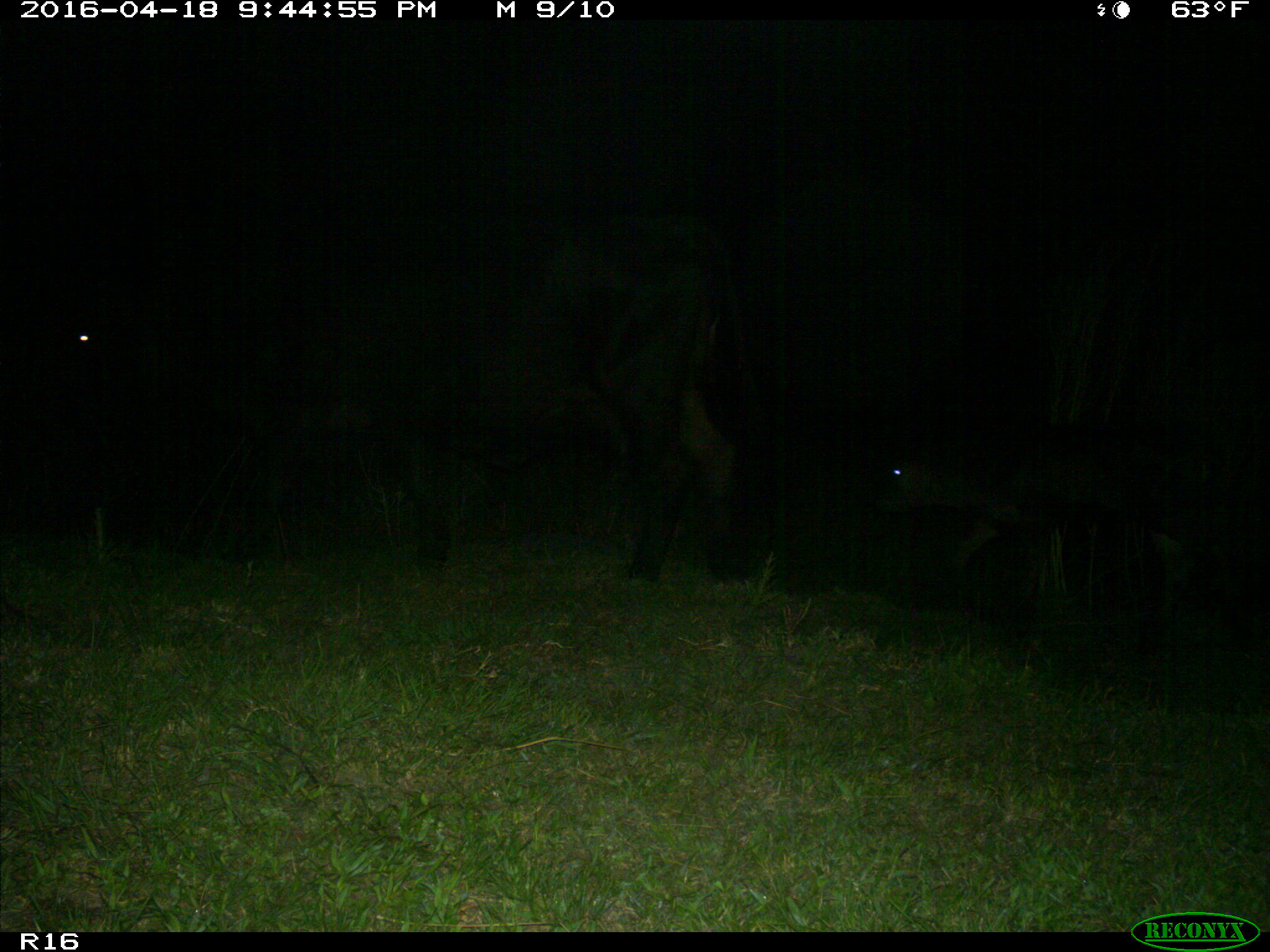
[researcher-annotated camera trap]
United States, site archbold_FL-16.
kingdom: Animalia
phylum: Chordata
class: Mammalia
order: Artiodactyla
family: Bovidae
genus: Bos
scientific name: Bos taurus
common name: domestic cow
Bos taurus (domestic cow).